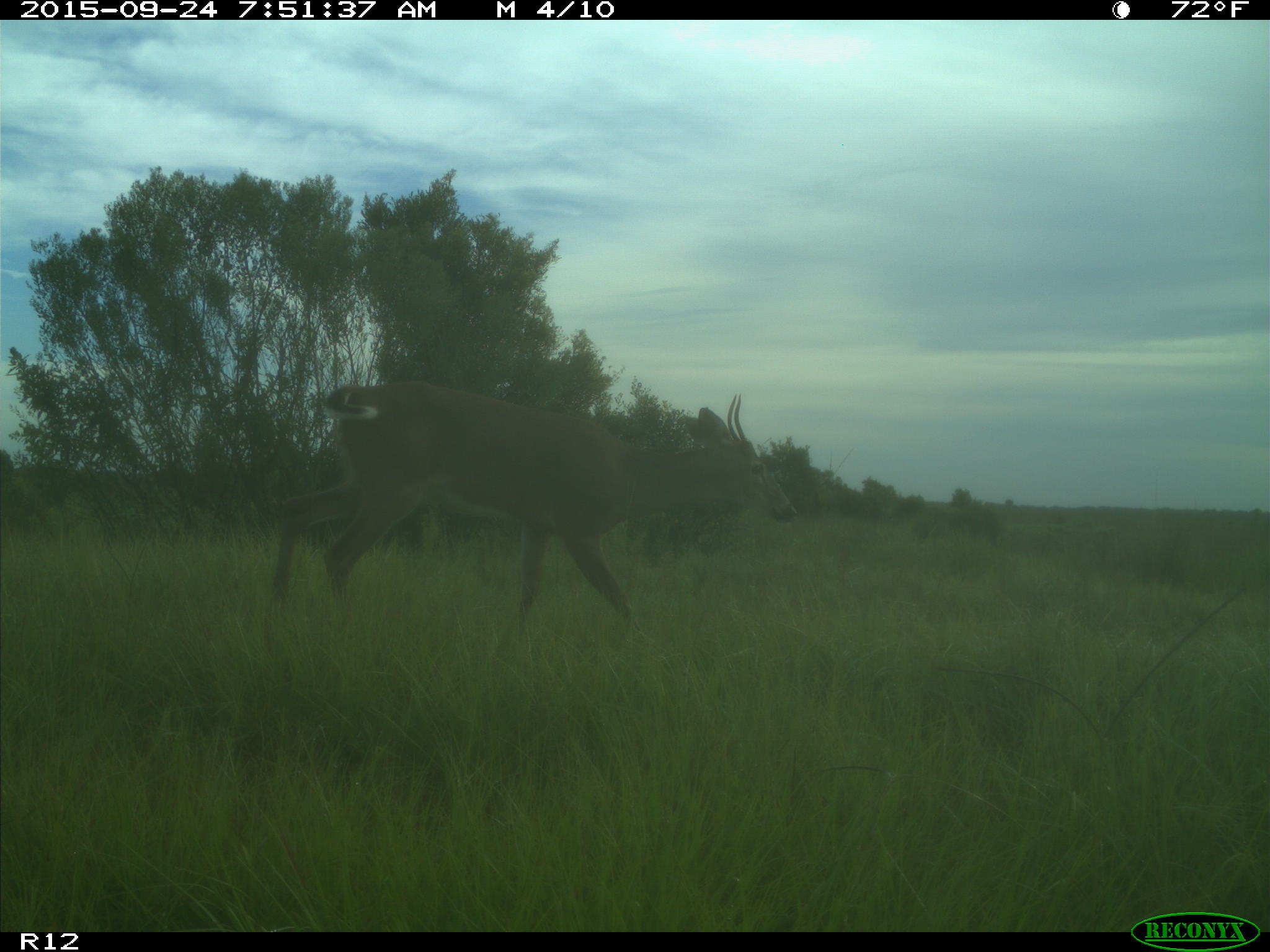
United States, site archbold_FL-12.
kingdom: Animalia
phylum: Chordata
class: Mammalia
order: Artiodactyla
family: Cervidae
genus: Odocoileus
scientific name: Odocoileus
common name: deer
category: unidentified deer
Unidentified deer (deer) (Odocoileus).